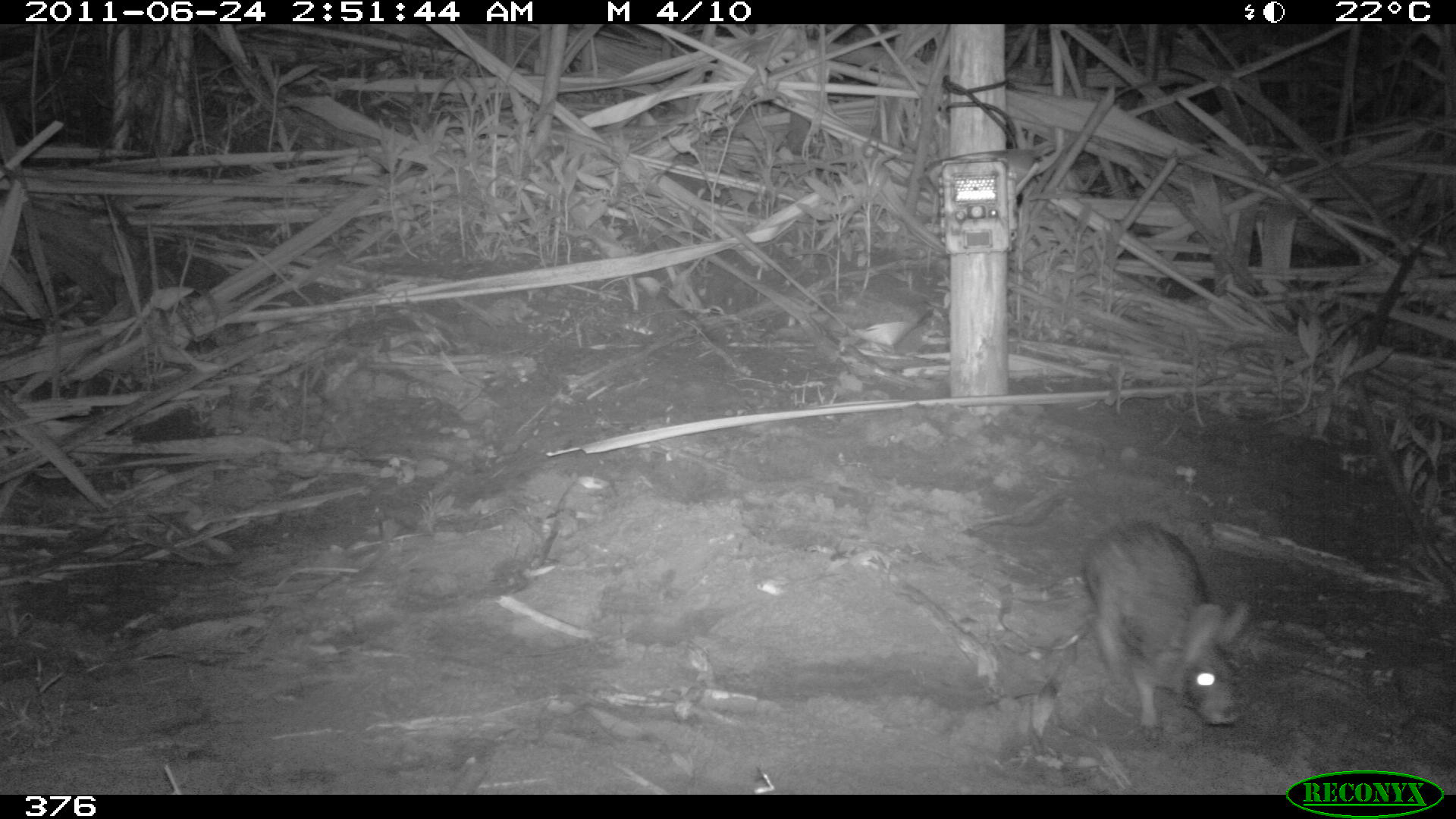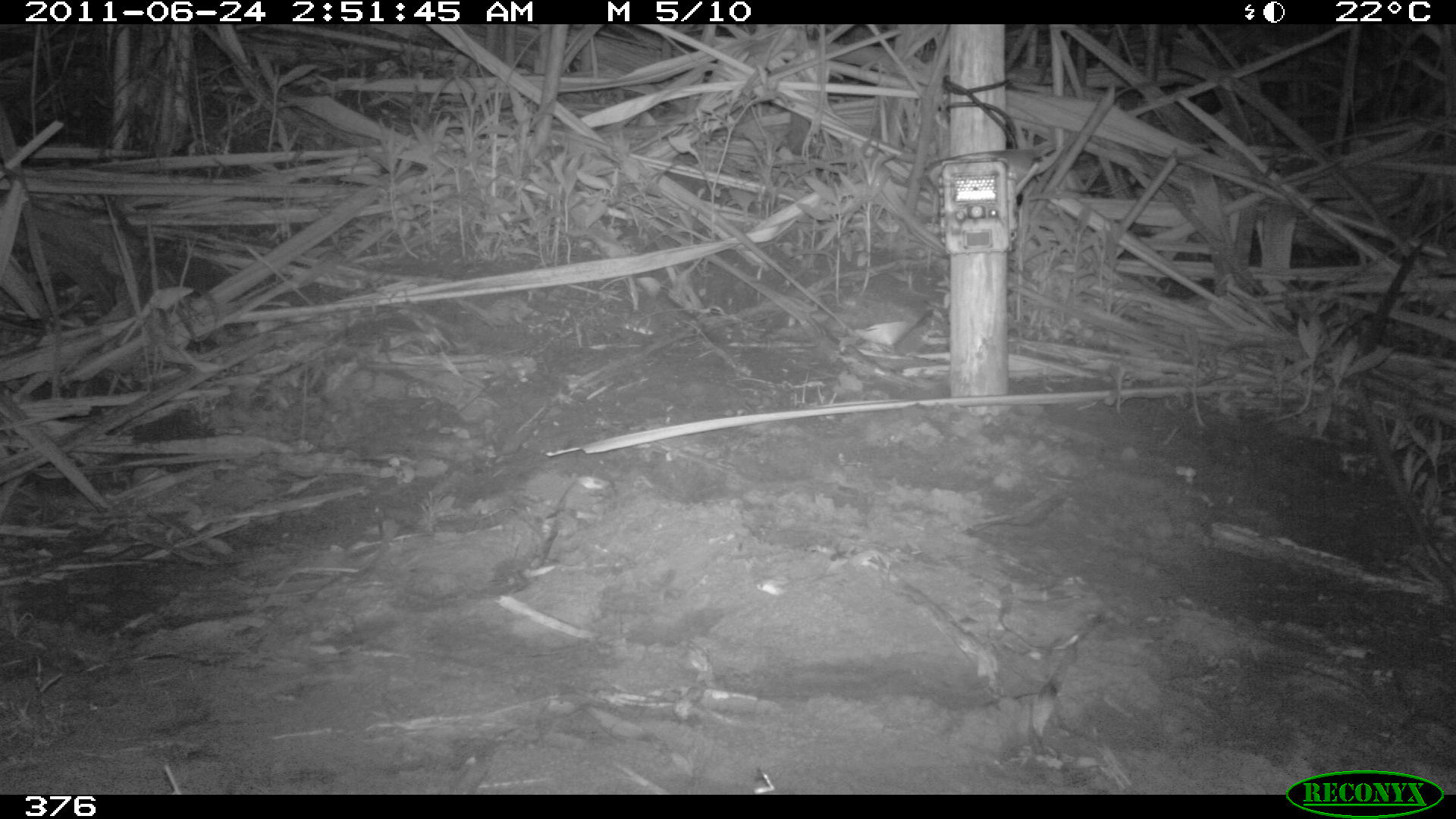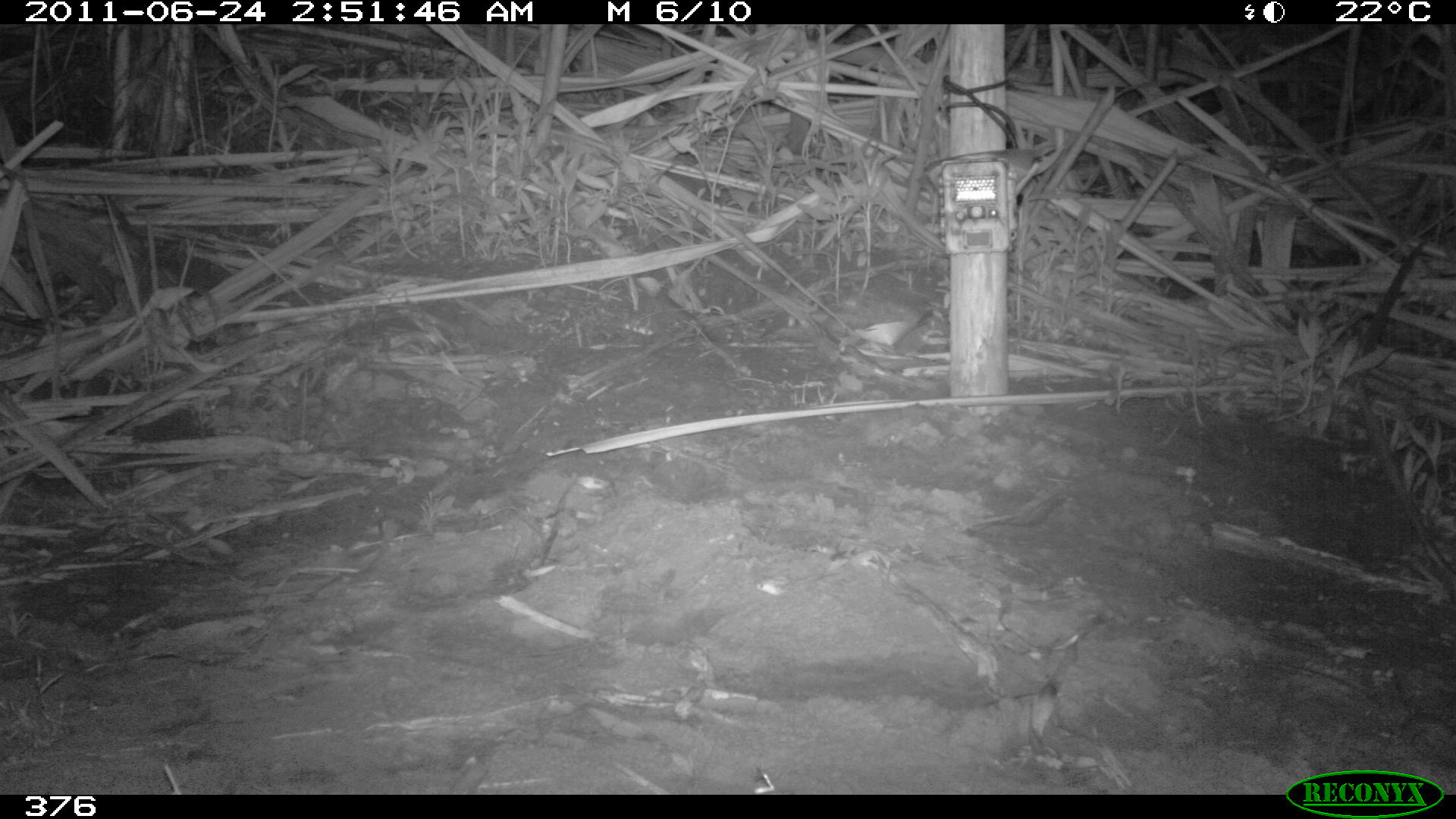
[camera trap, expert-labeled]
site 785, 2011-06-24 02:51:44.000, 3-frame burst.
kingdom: Animalia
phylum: Chordata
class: Mammalia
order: Lagomorpha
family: Leporidae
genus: Sylvilagus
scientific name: Sylvilagus brasiliensis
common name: tapeti